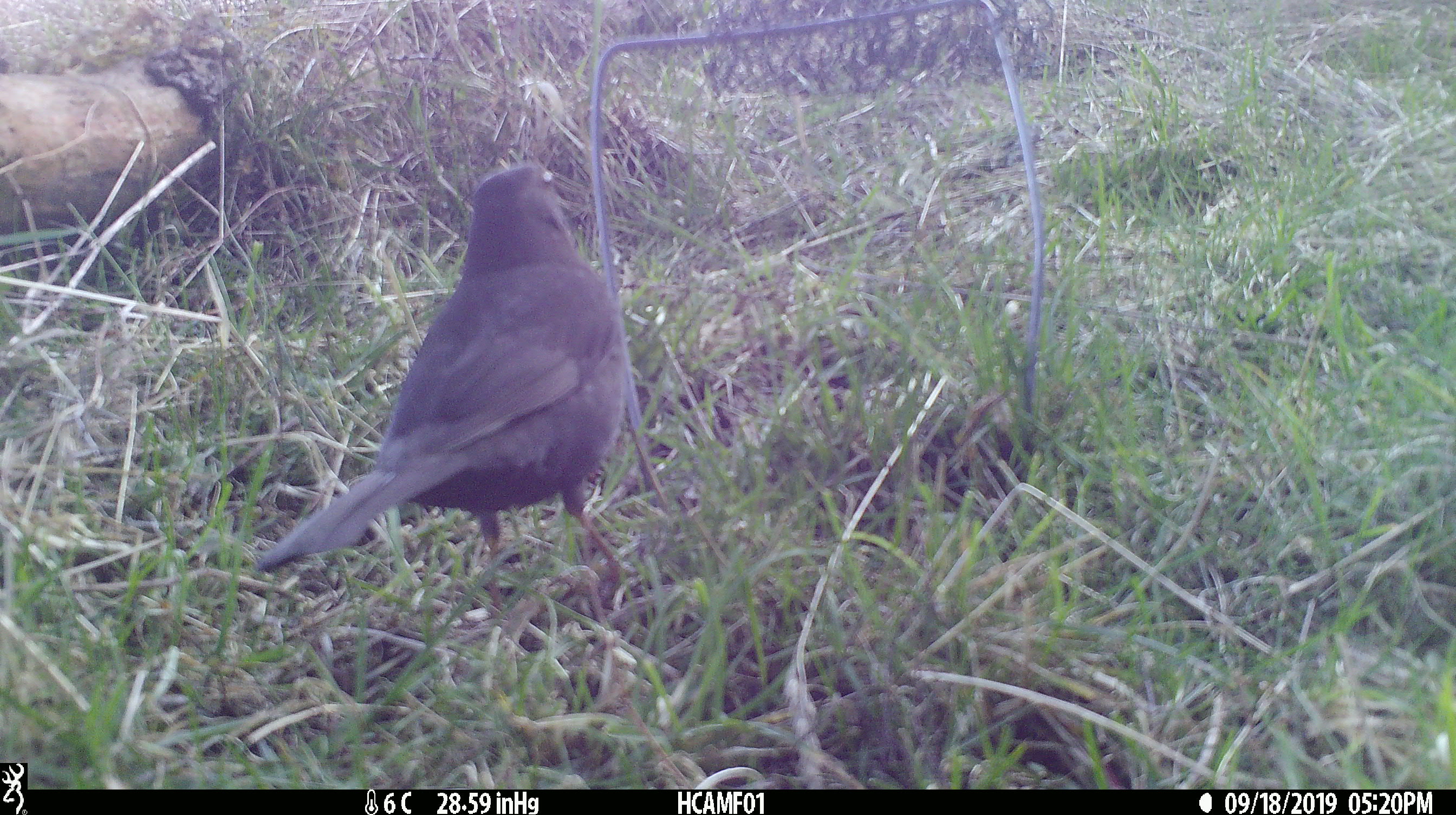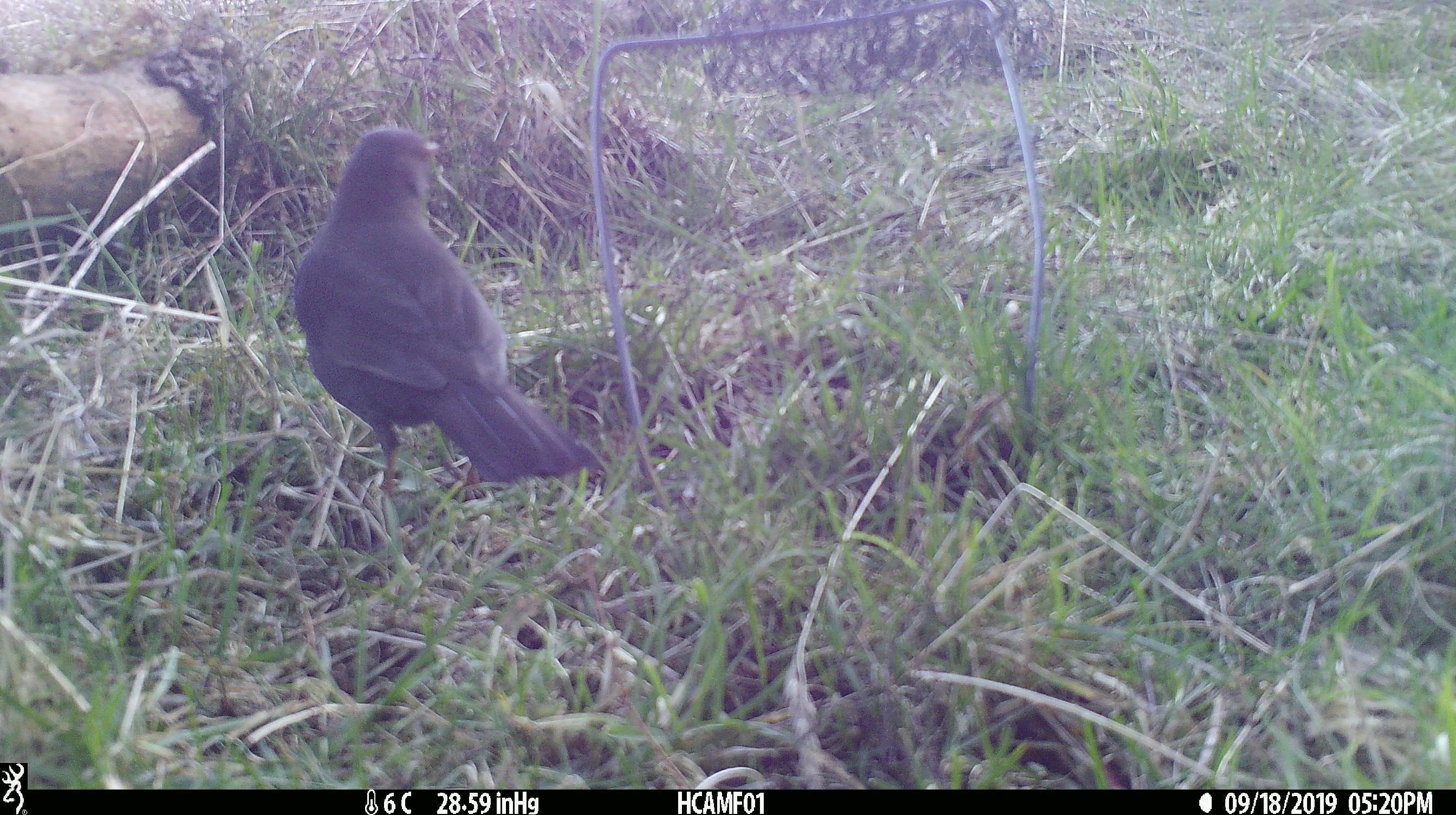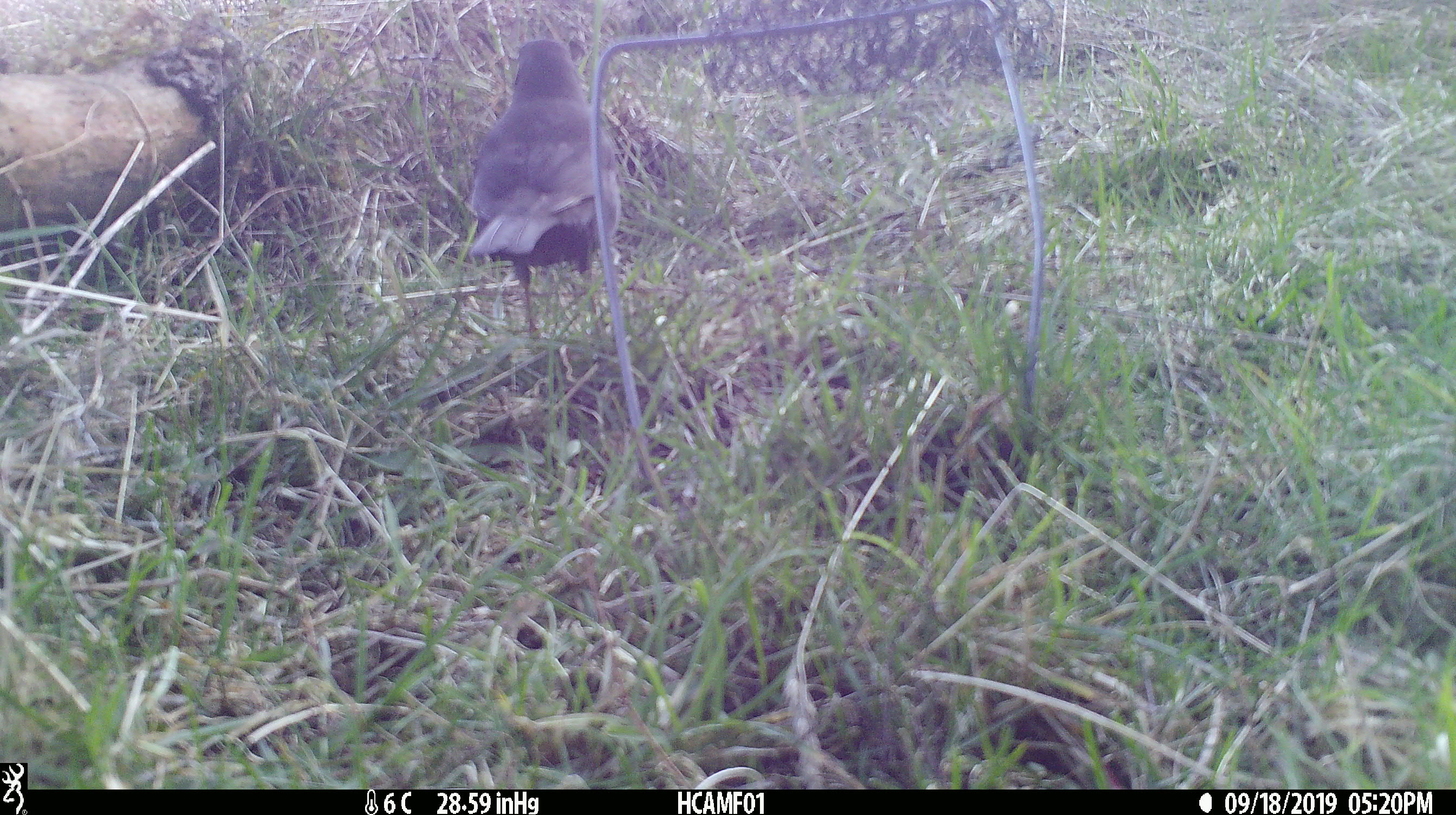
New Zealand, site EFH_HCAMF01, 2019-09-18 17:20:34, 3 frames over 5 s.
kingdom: Animalia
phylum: Chordata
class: Aves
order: Passeriformes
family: Turdidae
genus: Turdus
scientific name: Turdus merula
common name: eurasian blackbird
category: blackbird